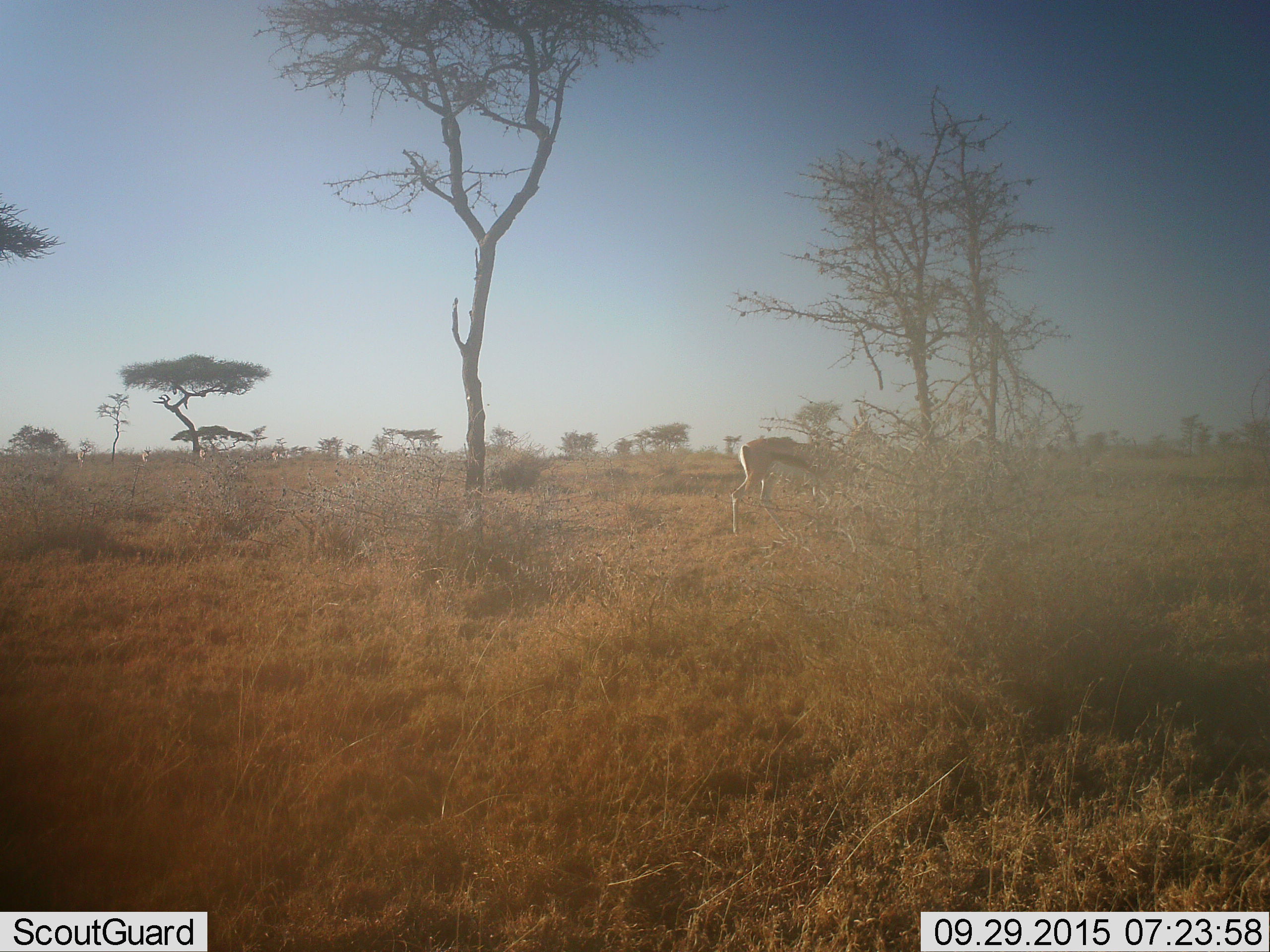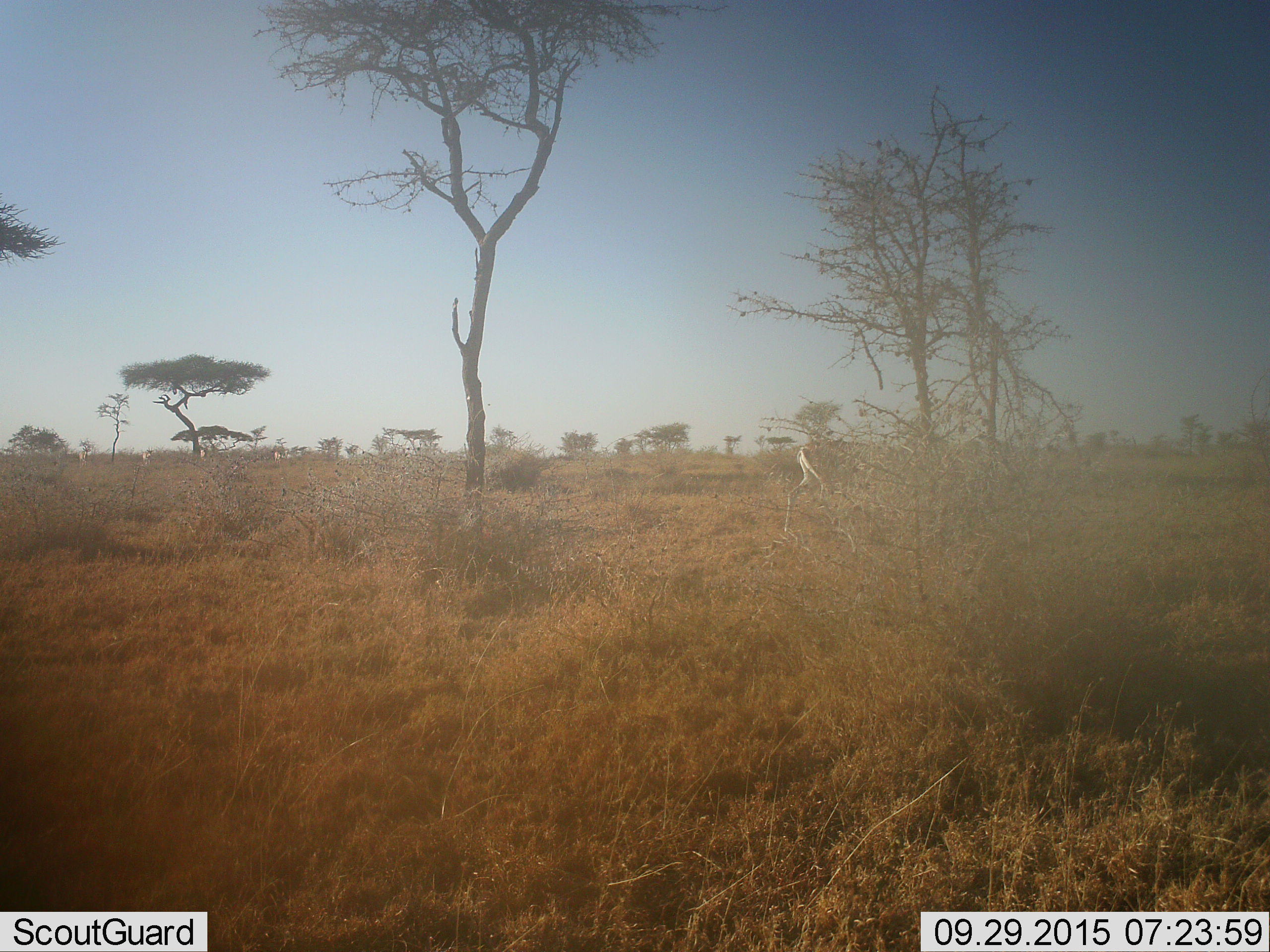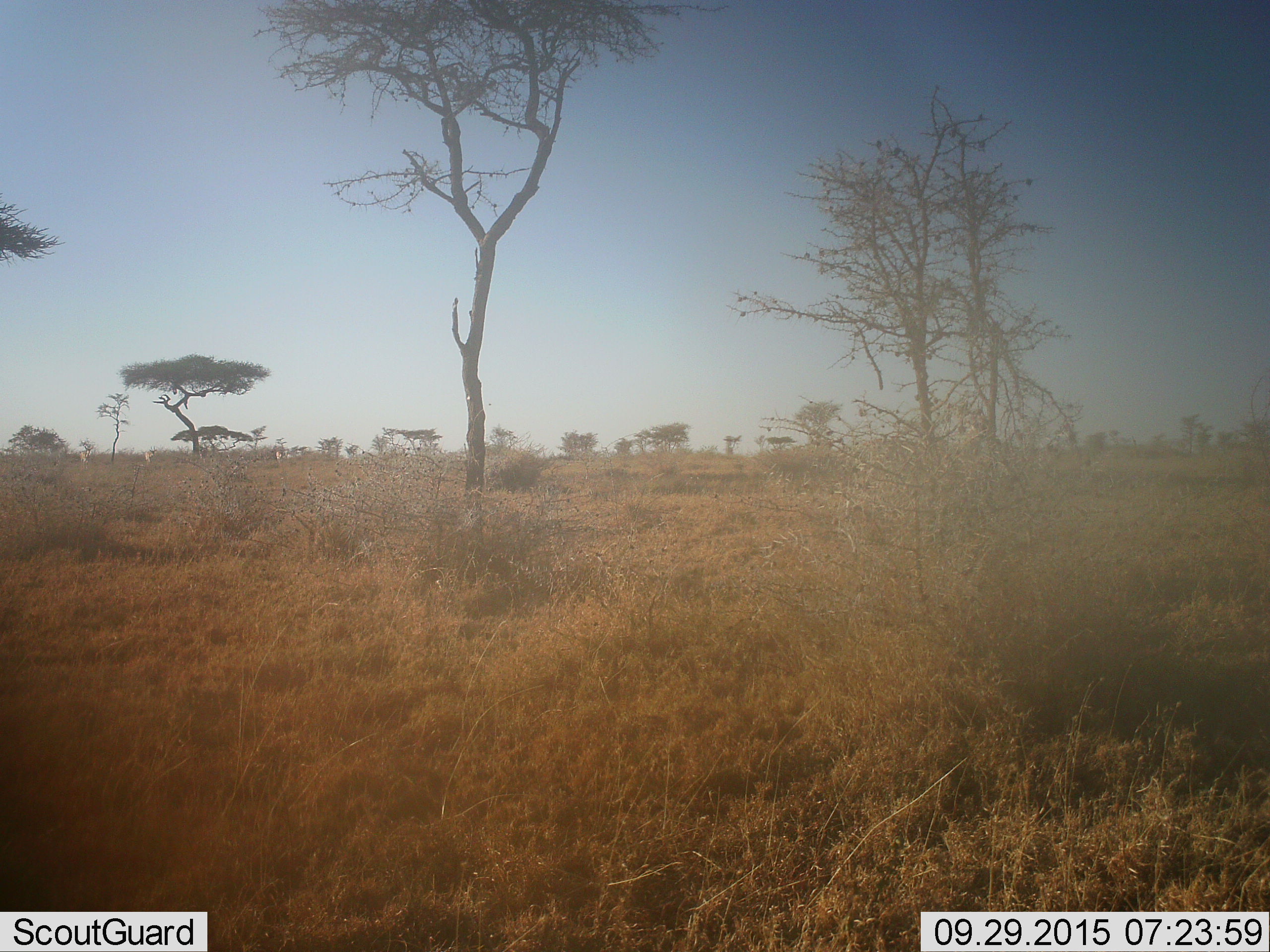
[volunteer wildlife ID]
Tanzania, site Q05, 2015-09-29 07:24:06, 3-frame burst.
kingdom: Animalia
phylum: Chordata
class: Mammalia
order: Artiodactyla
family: Bovidae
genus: Eudorcas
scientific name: Eudorcas thomsonii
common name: thomson's gazelle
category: gazellethomsons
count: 1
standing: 67%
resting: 0%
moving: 67%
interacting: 0%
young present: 0%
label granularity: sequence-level